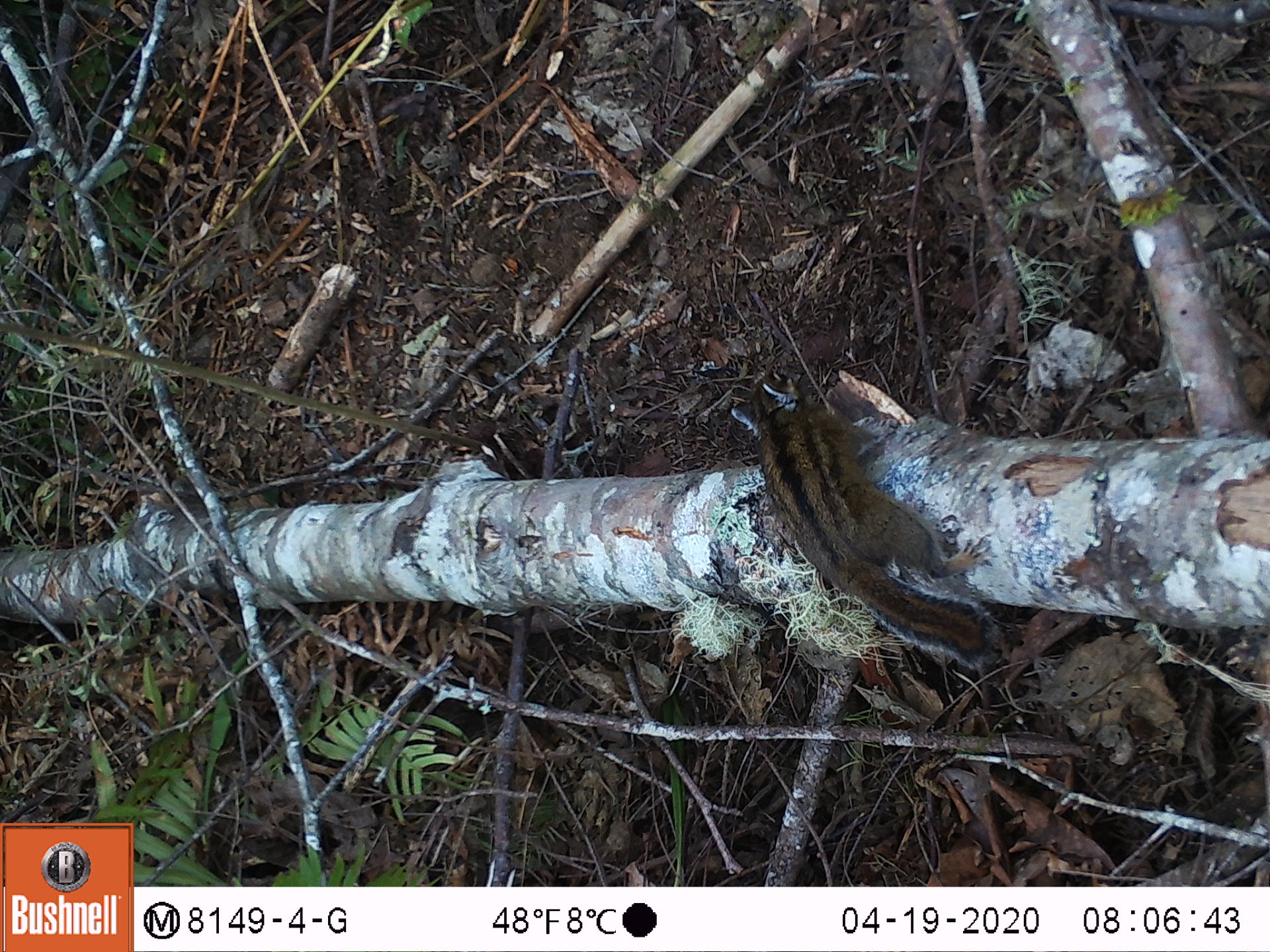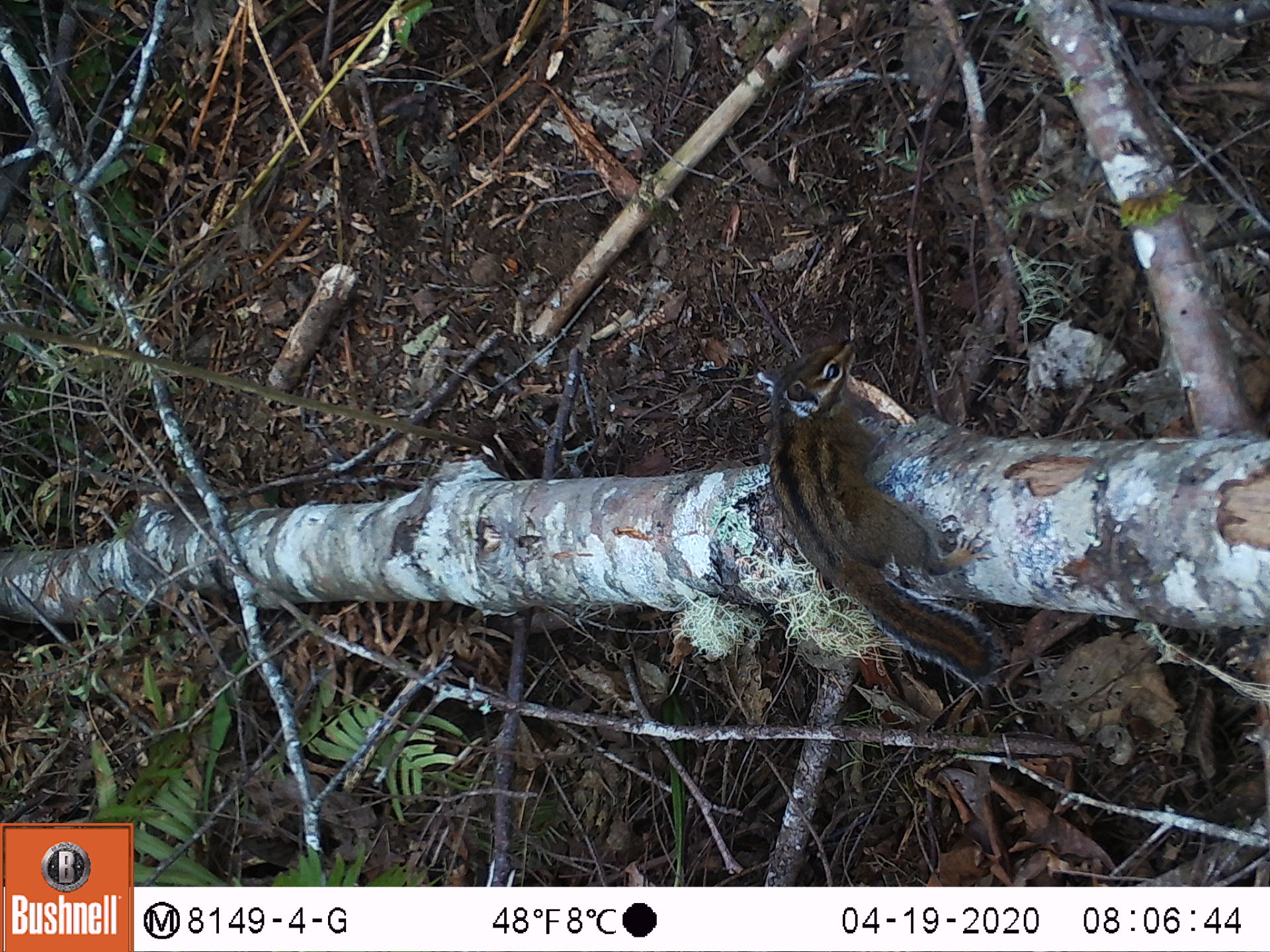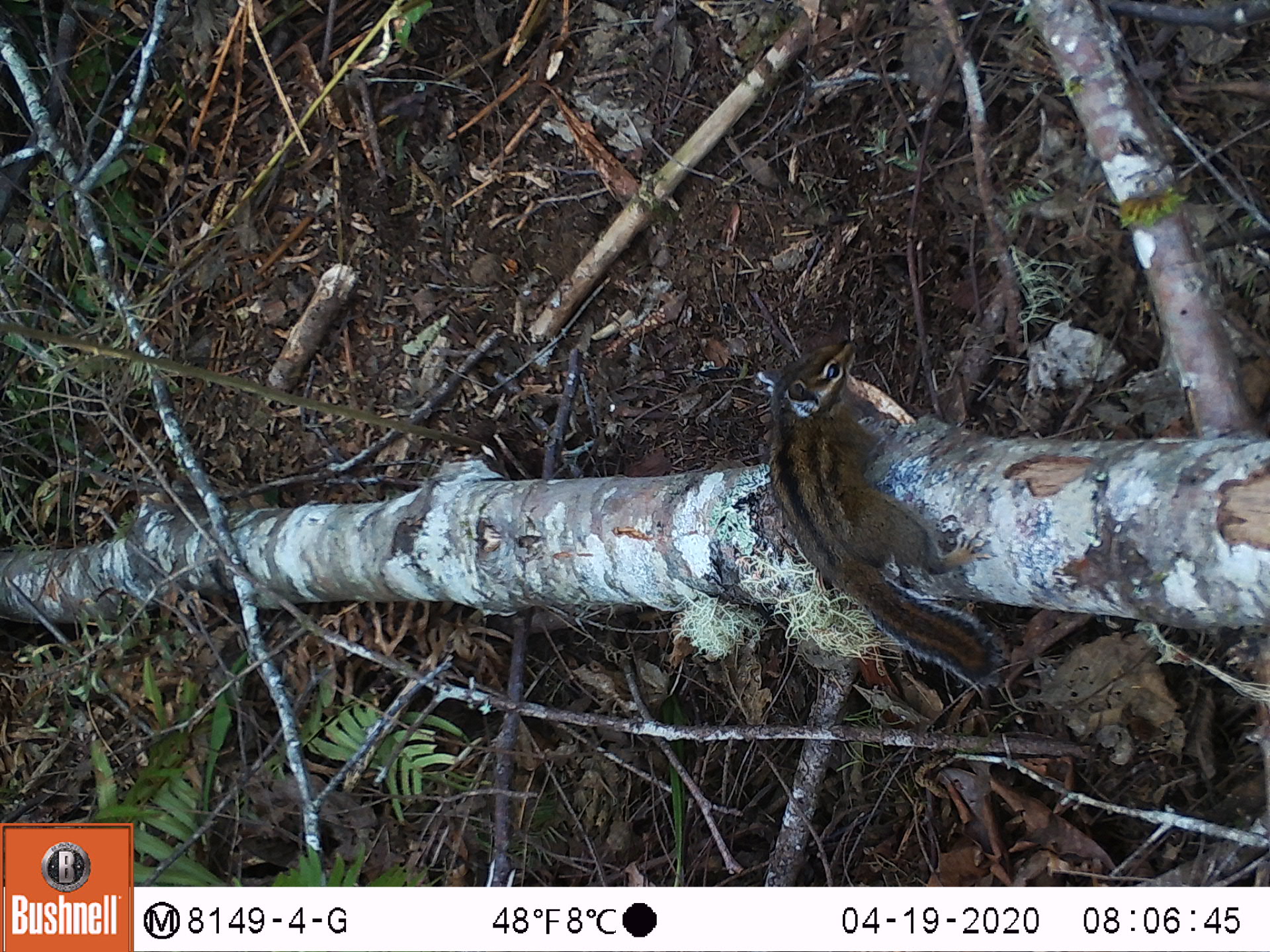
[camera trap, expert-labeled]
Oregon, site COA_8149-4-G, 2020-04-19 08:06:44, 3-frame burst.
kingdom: Animalia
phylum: Chordata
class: Mammalia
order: Rodentia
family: Sciuridae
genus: Neotamias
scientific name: Neotamias townsendii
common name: townsend's chipmunk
Townsend's chipmunk (Neotamias townsendii).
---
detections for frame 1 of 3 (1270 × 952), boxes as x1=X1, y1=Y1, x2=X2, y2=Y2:
townsend's chipmunk: x1=725, y1=357, x2=1002, y2=674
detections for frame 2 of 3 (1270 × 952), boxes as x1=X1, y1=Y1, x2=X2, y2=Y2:
townsend's chipmunk: x1=748, y1=327, x2=1013, y2=697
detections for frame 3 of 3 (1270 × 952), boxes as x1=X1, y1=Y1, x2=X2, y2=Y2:
townsend's chipmunk: x1=753, y1=331, x2=1004, y2=690